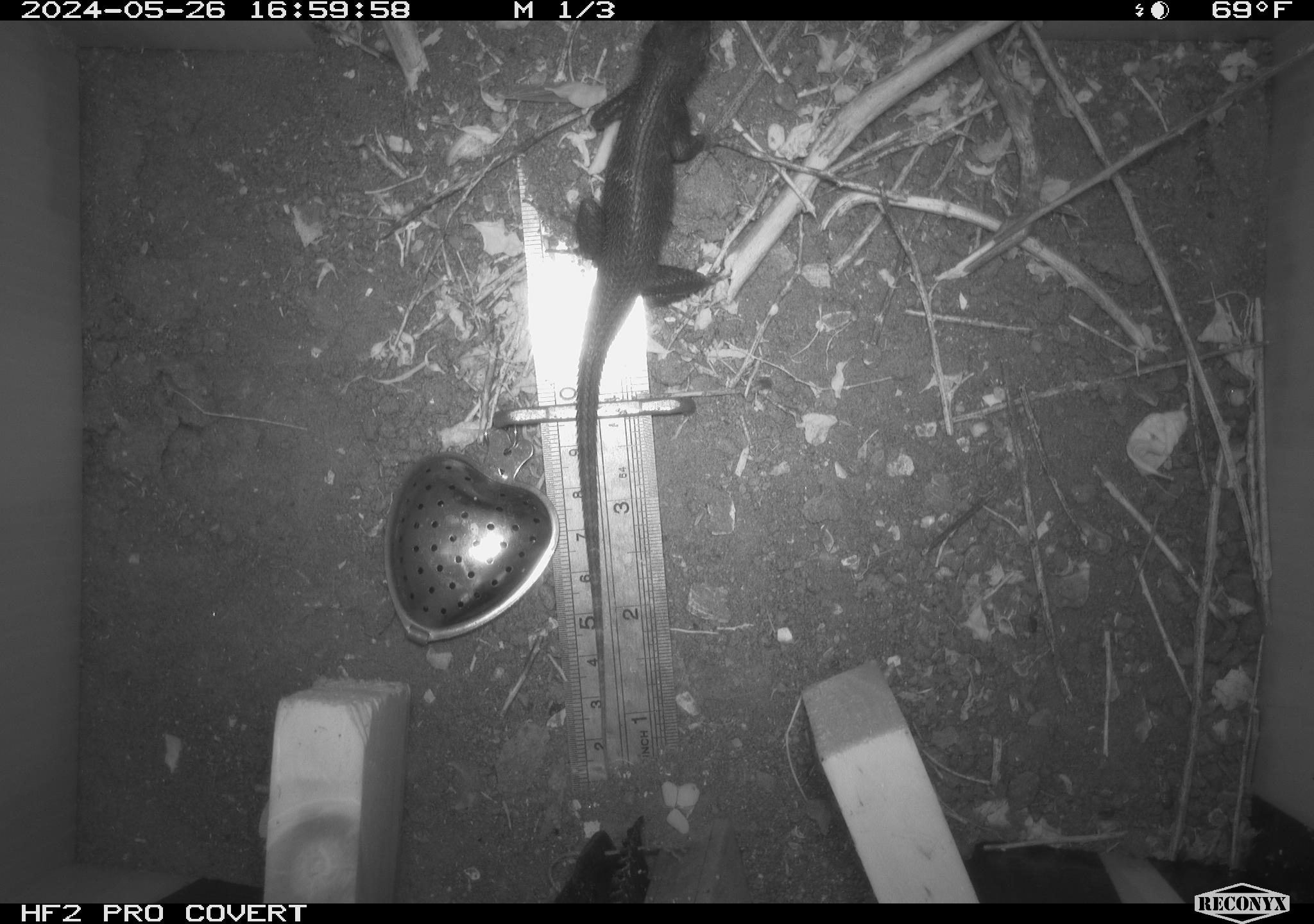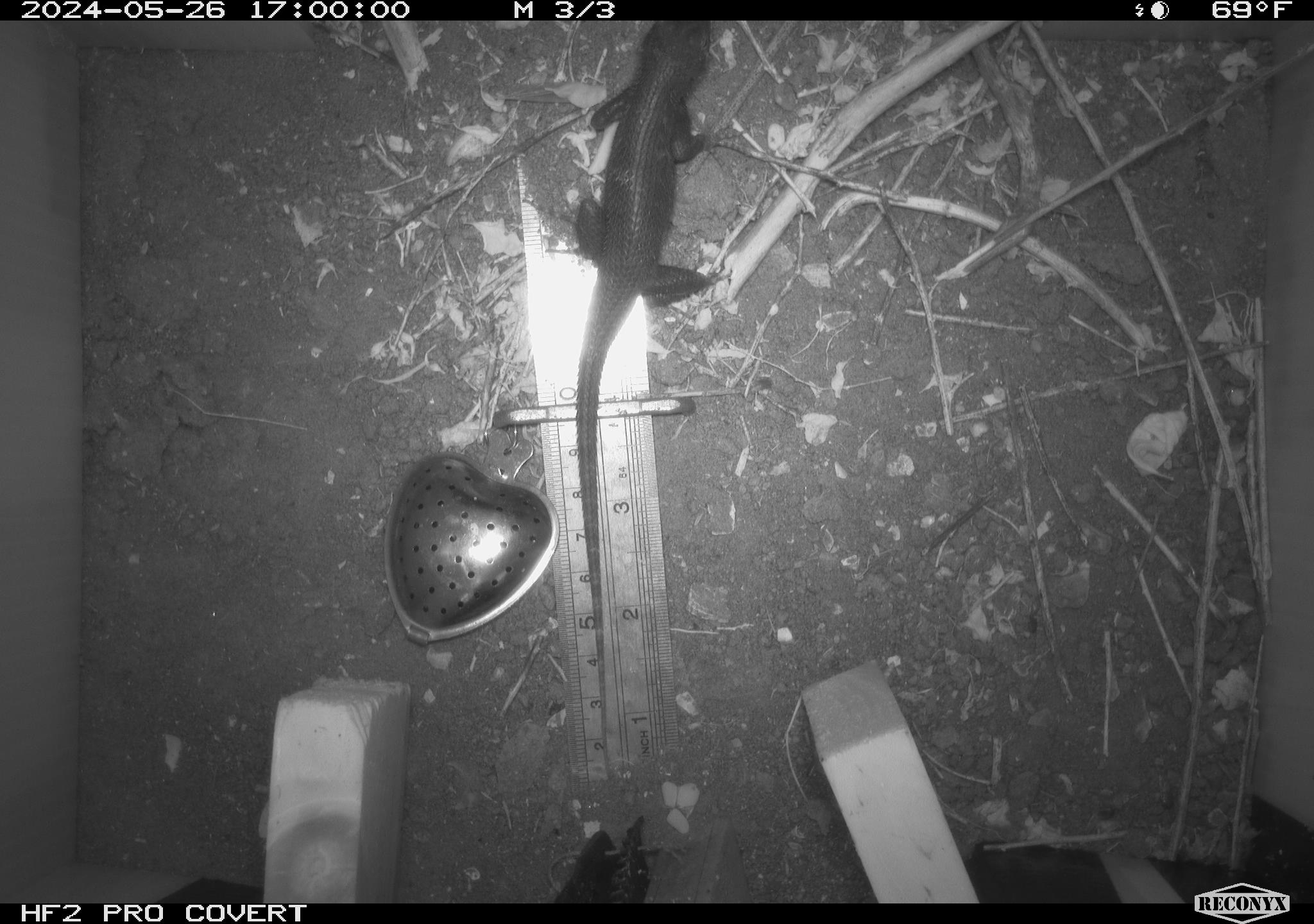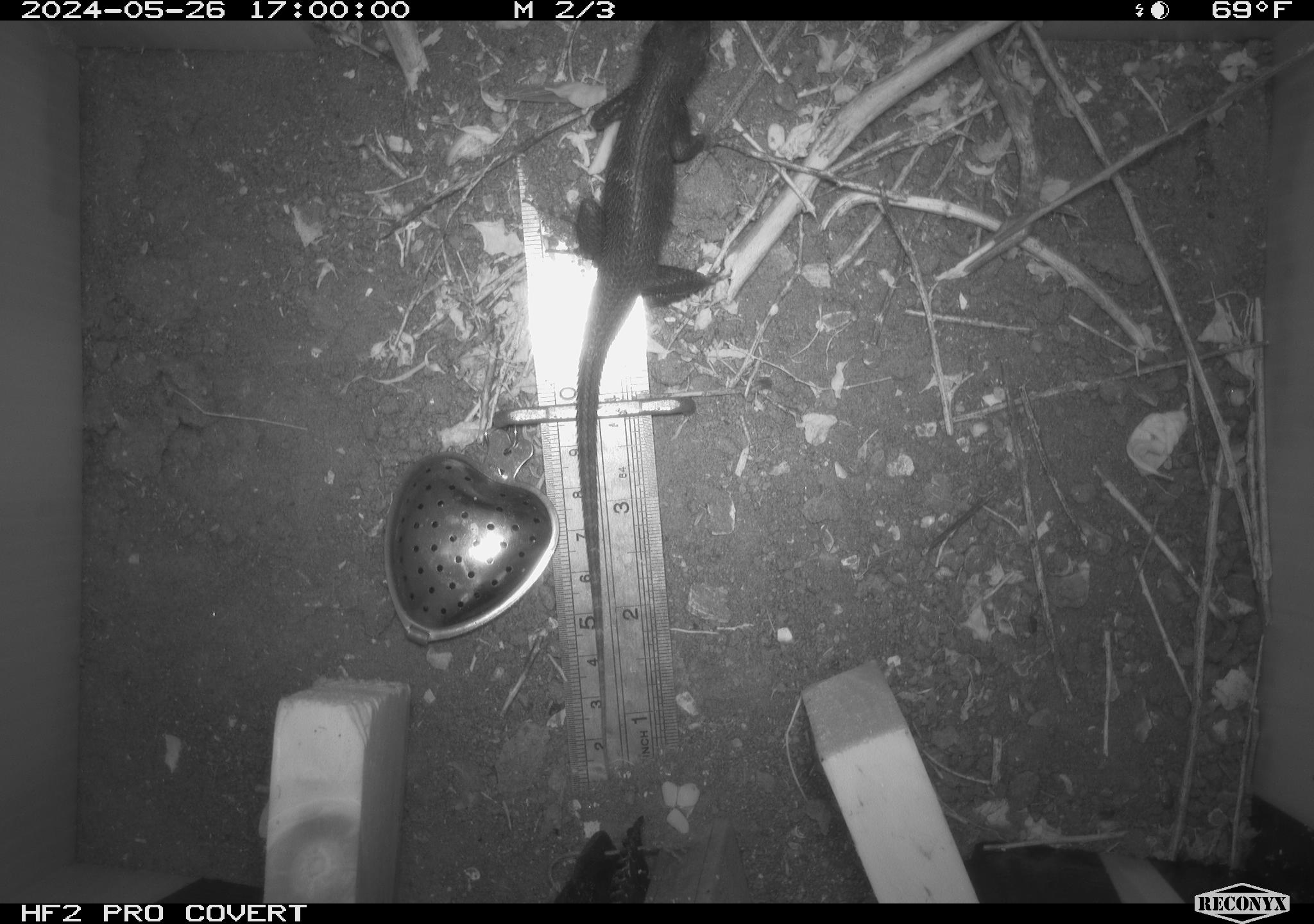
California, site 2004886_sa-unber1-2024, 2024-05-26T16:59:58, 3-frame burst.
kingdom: Animalia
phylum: Chordata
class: Reptilia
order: Squamata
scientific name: Squamata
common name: lizards and snakes